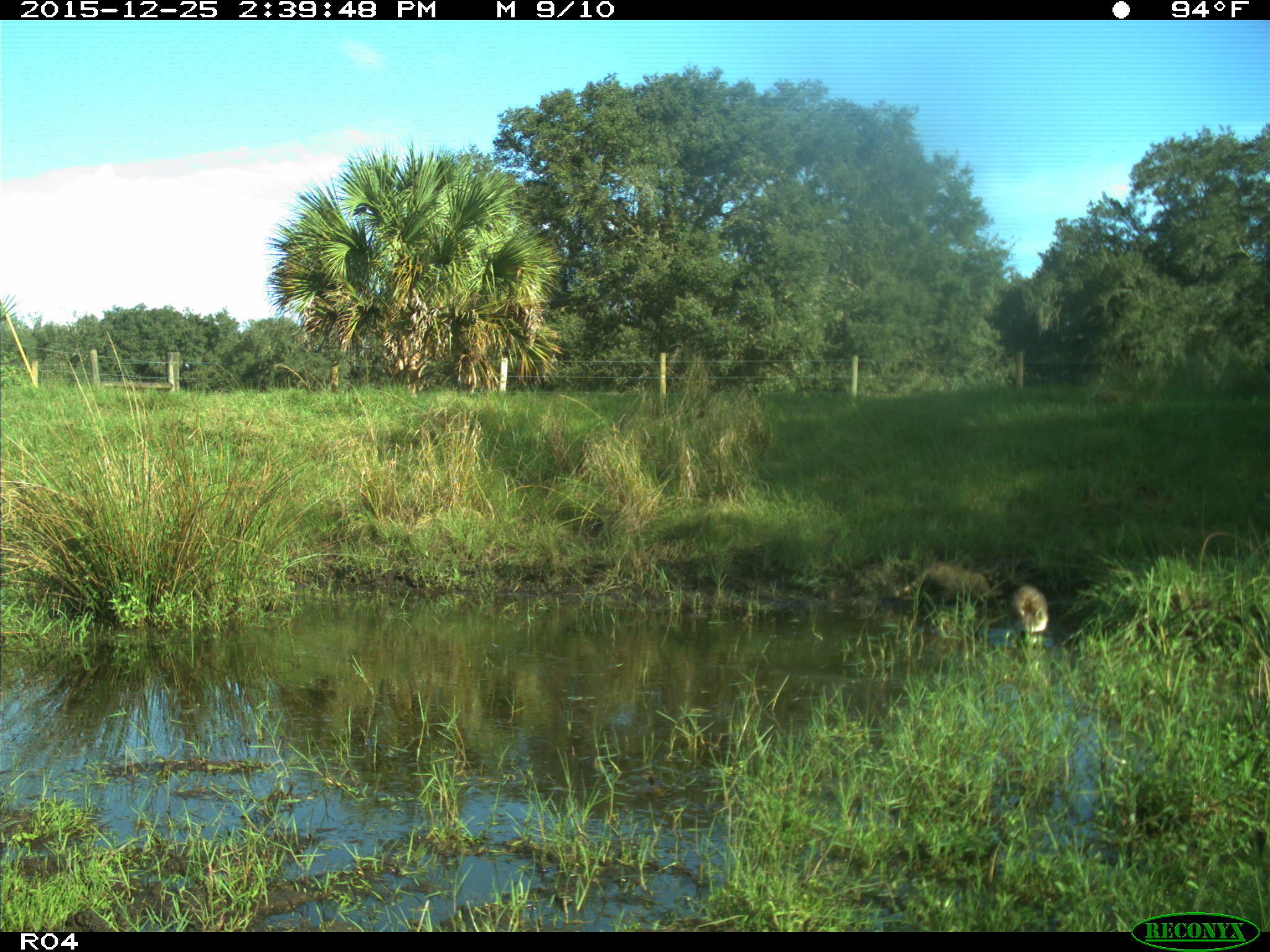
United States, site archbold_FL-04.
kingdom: Animalia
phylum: Chordata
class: Mammalia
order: Carnivora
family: Procyonidae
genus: Procyon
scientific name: Procyon lotor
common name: common raccoon